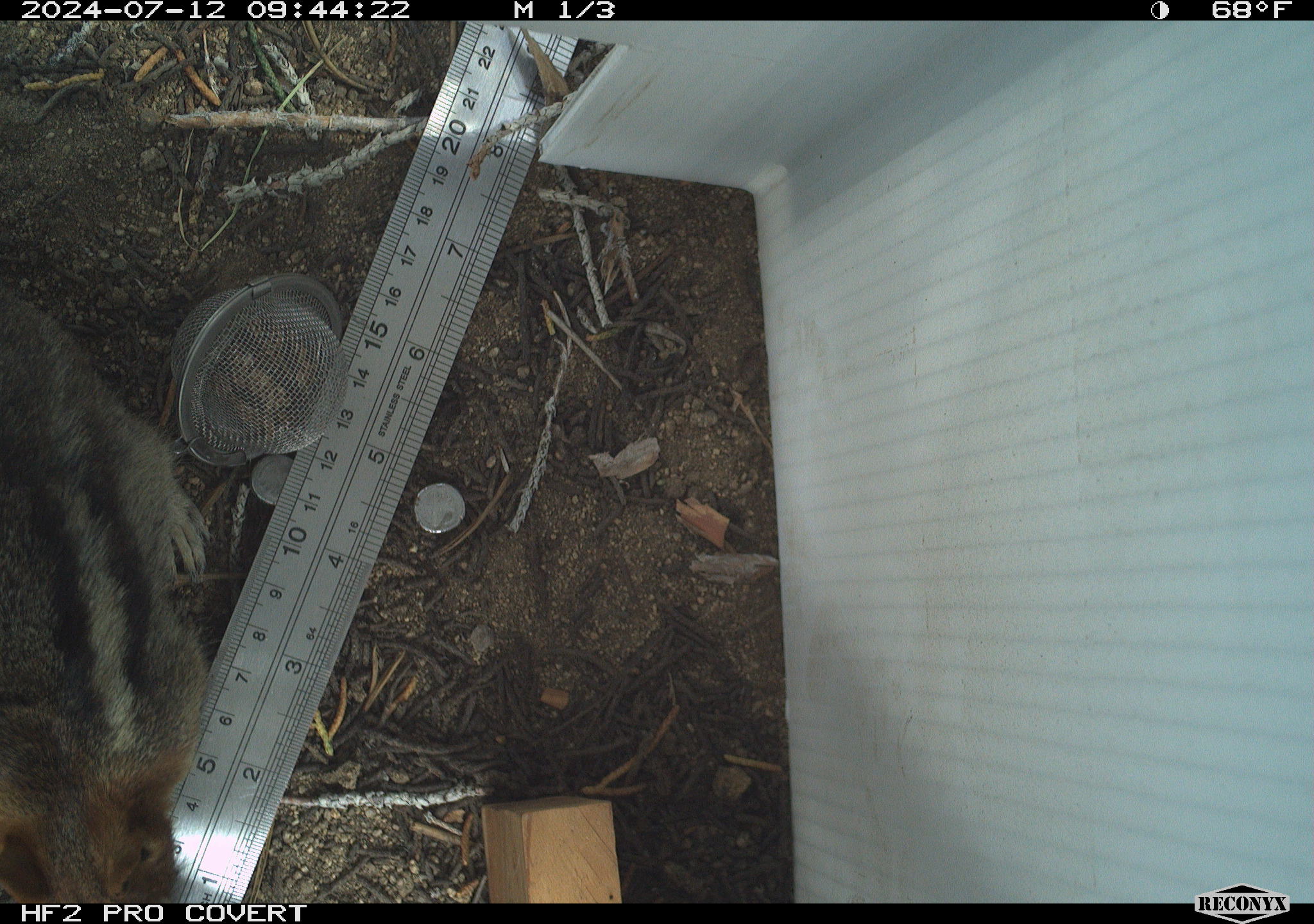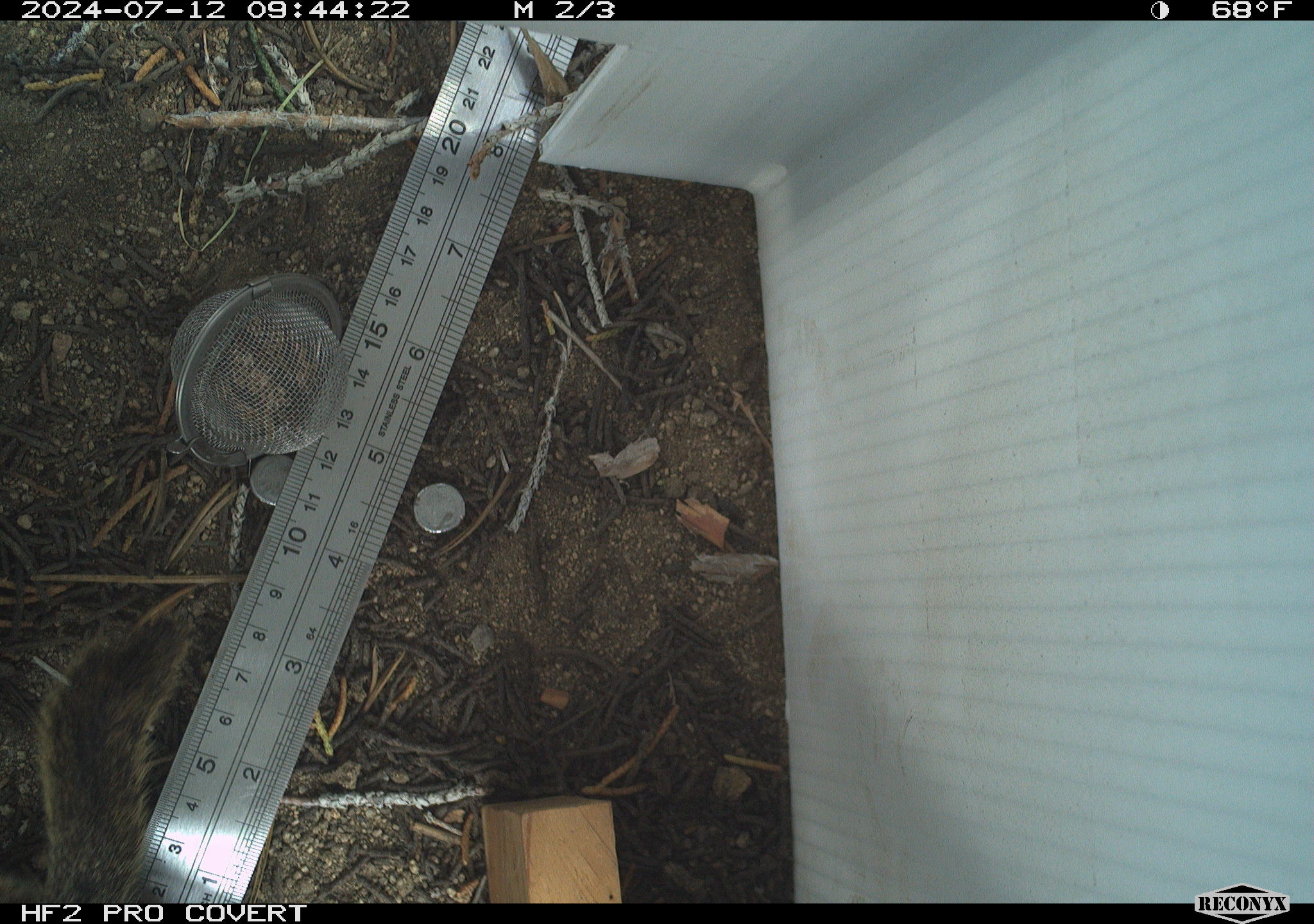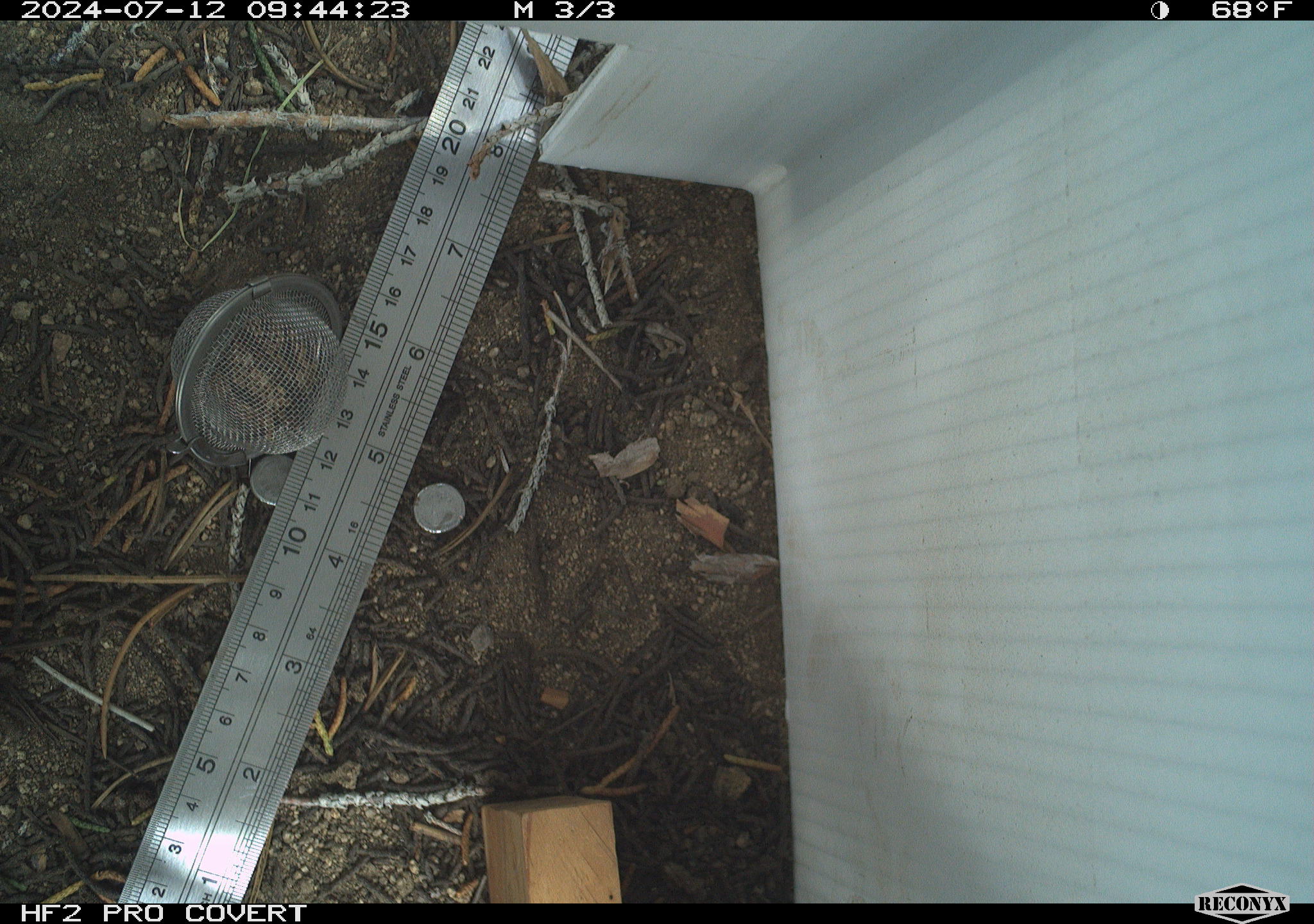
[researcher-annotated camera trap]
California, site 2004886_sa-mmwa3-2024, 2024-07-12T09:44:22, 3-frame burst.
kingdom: Animalia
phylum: Chordata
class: Mammalia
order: Rodentia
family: Sciuridae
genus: Callospermophilus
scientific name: Callospermophilus lateralis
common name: golden mantled ground squirrel